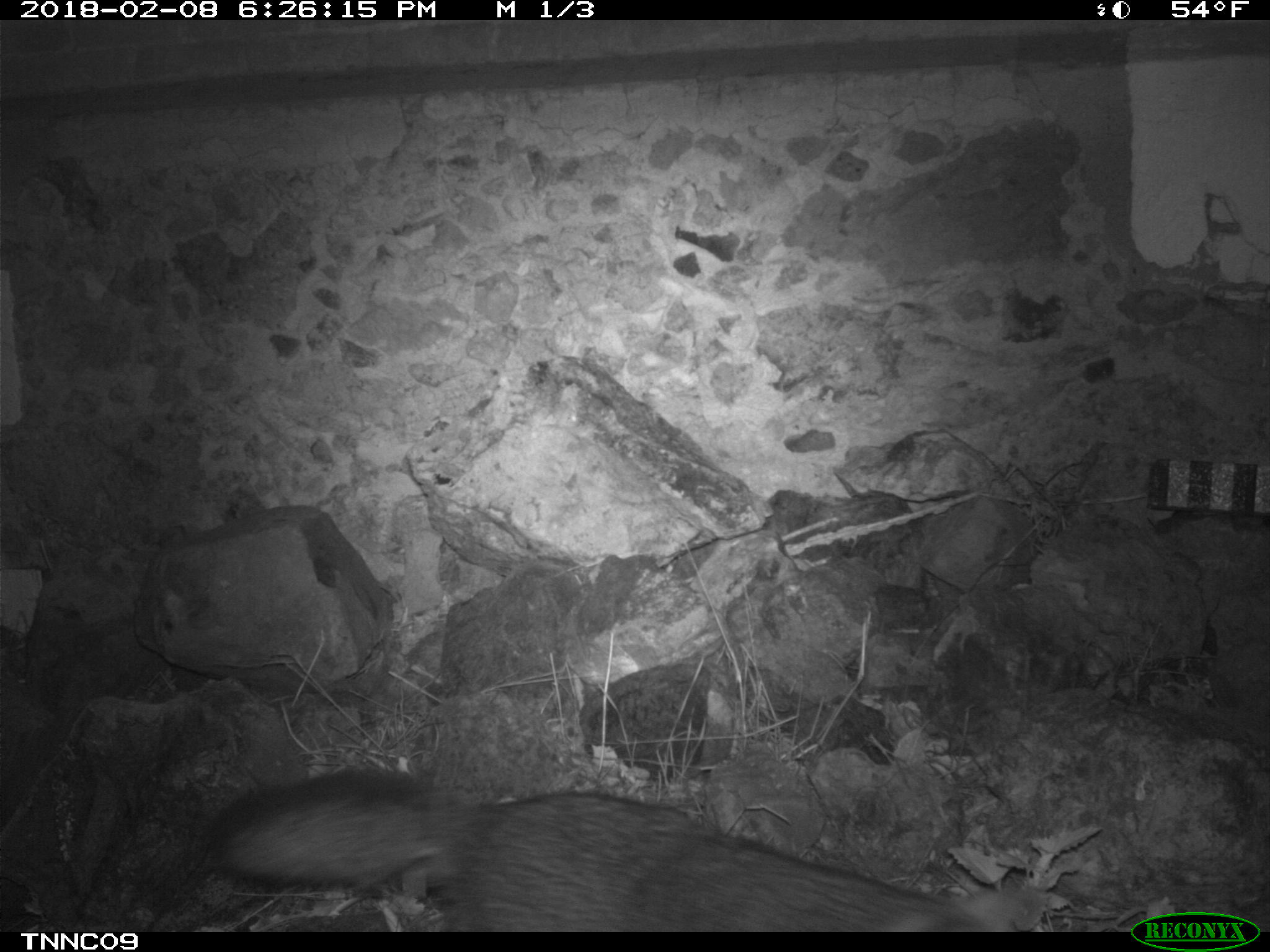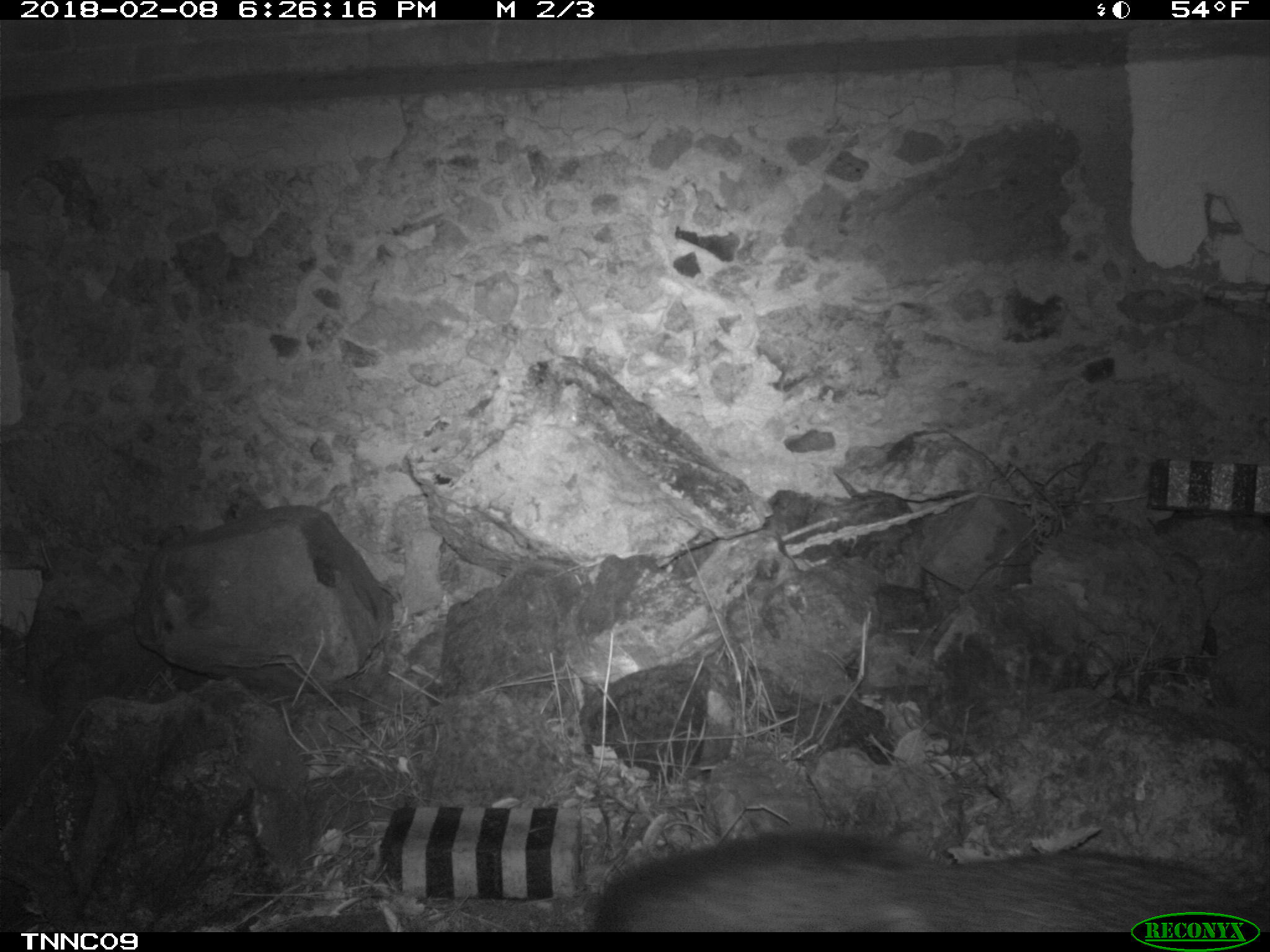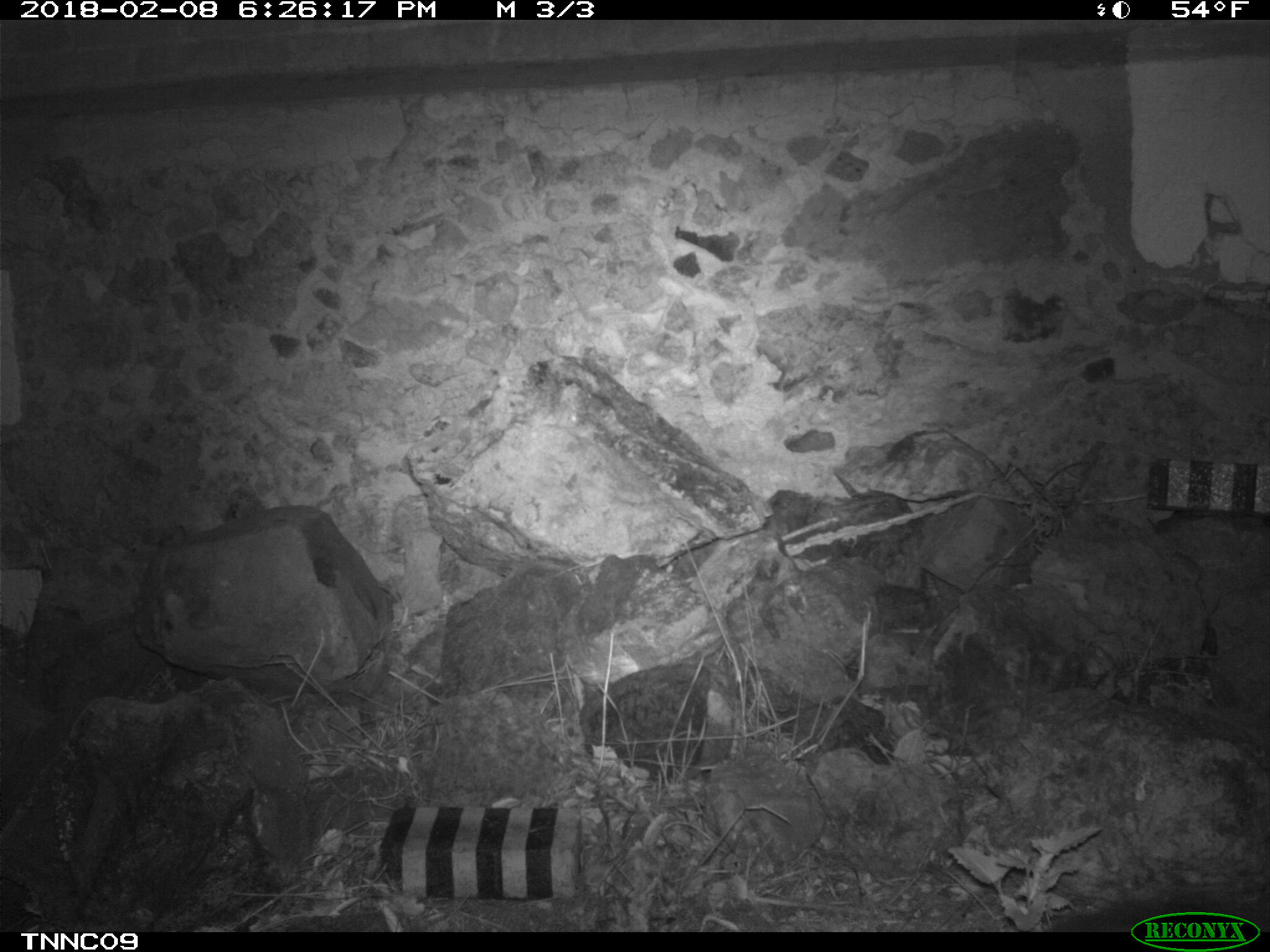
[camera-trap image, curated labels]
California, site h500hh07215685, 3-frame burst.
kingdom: Animalia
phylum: Chordata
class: Mammalia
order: Carnivora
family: Canidae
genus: Urocyon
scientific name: Urocyon littoralis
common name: island fox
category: fox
Fox (island fox) (Urocyon littoralis).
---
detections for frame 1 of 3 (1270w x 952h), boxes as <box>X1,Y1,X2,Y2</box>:
fox: <box>203,772,1046,930</box>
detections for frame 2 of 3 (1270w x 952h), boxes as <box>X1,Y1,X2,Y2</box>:
fox: <box>593,832,1251,931</box>